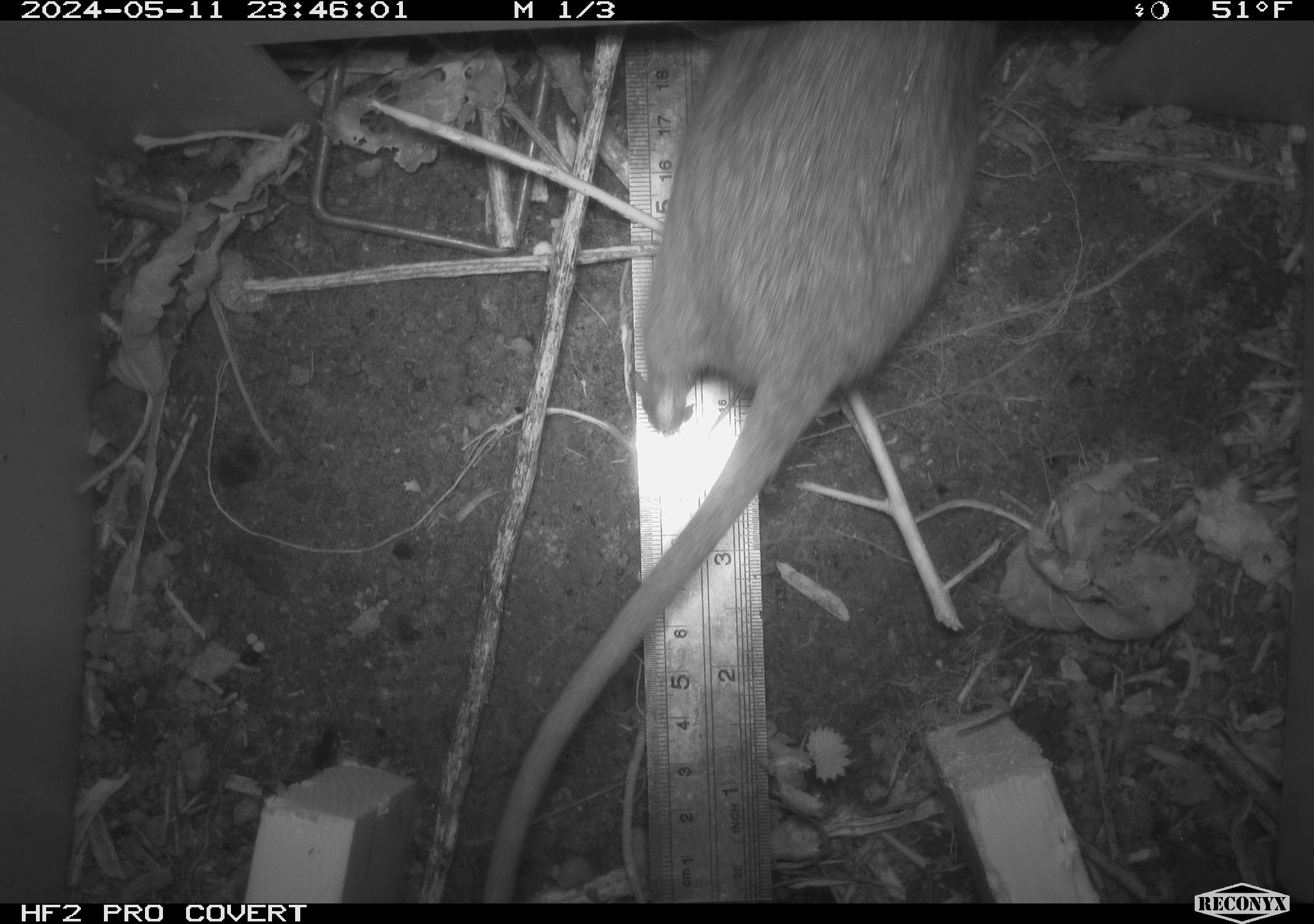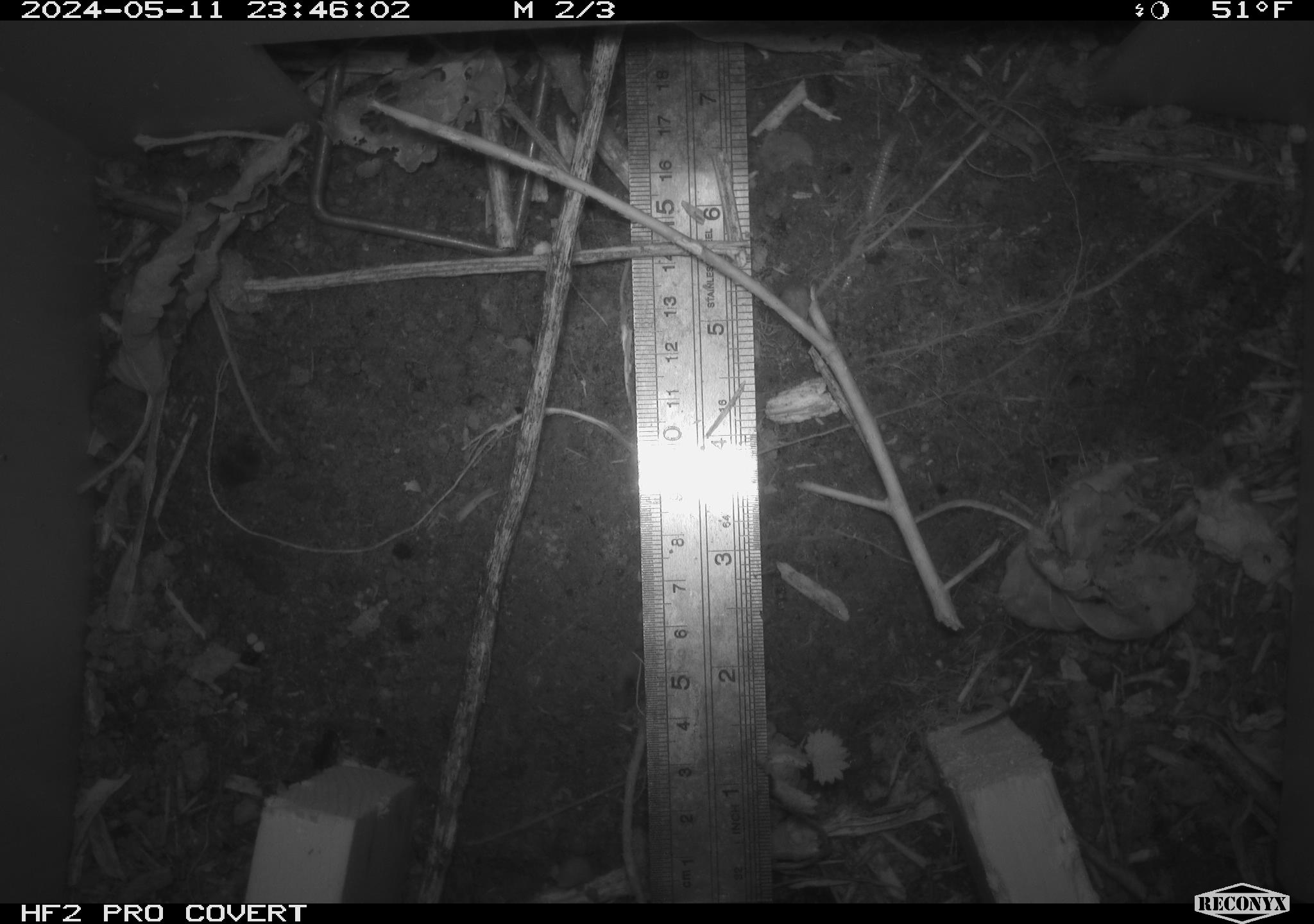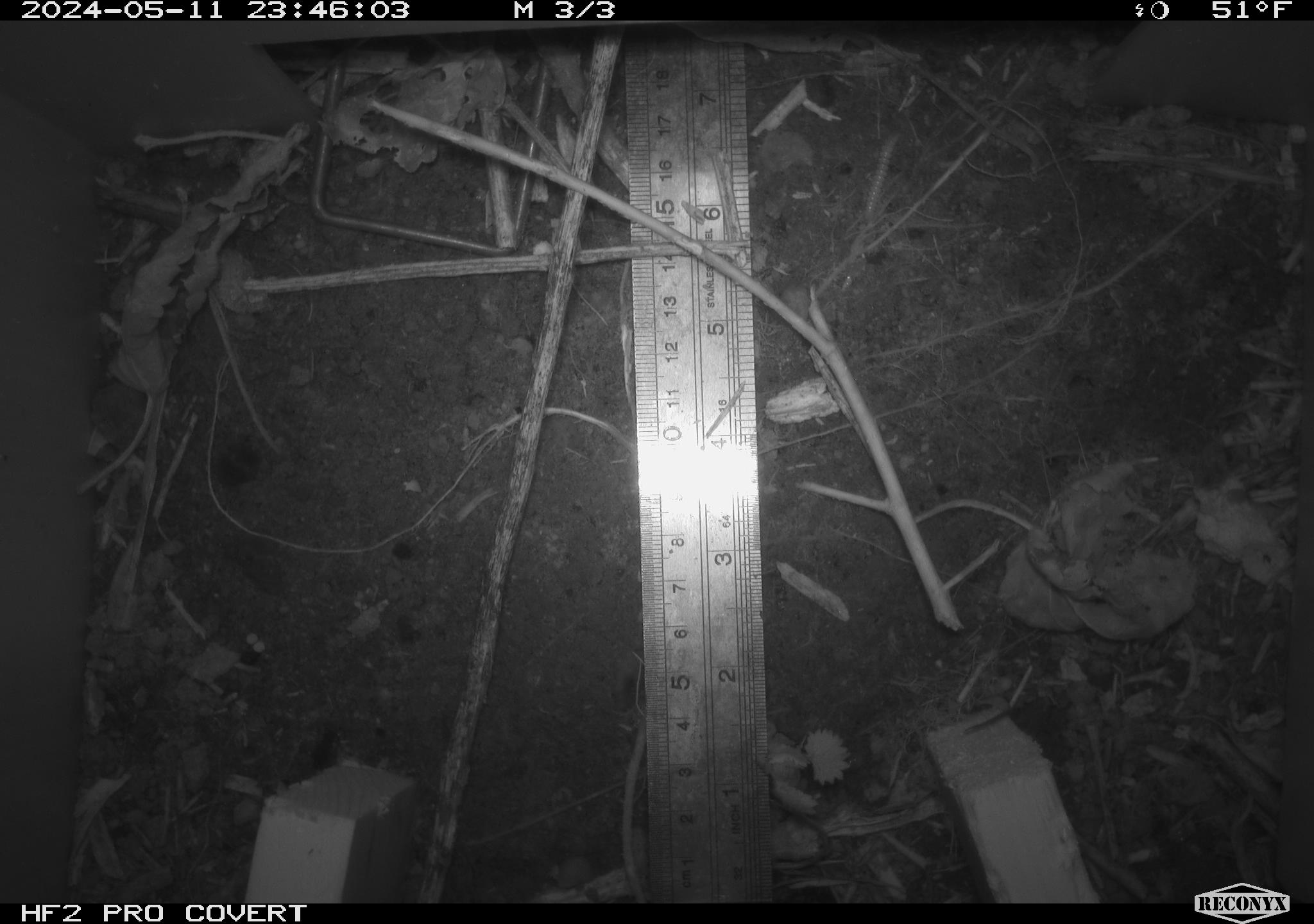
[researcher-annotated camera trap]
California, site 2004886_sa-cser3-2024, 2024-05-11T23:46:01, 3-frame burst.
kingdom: Animalia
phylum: Chordata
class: Mammalia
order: Rodentia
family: Muridae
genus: Rattus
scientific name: Rattus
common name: rat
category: rattus species